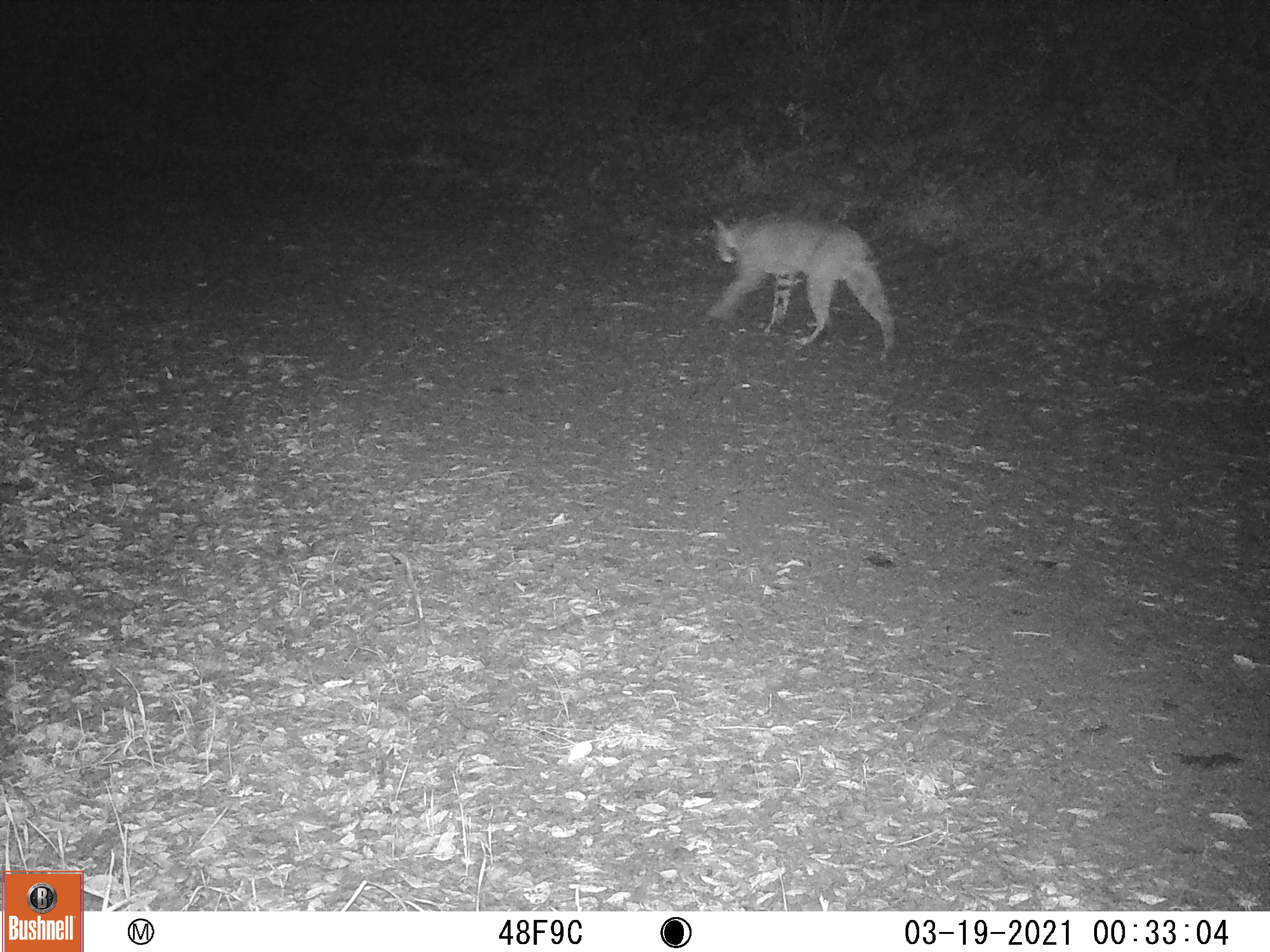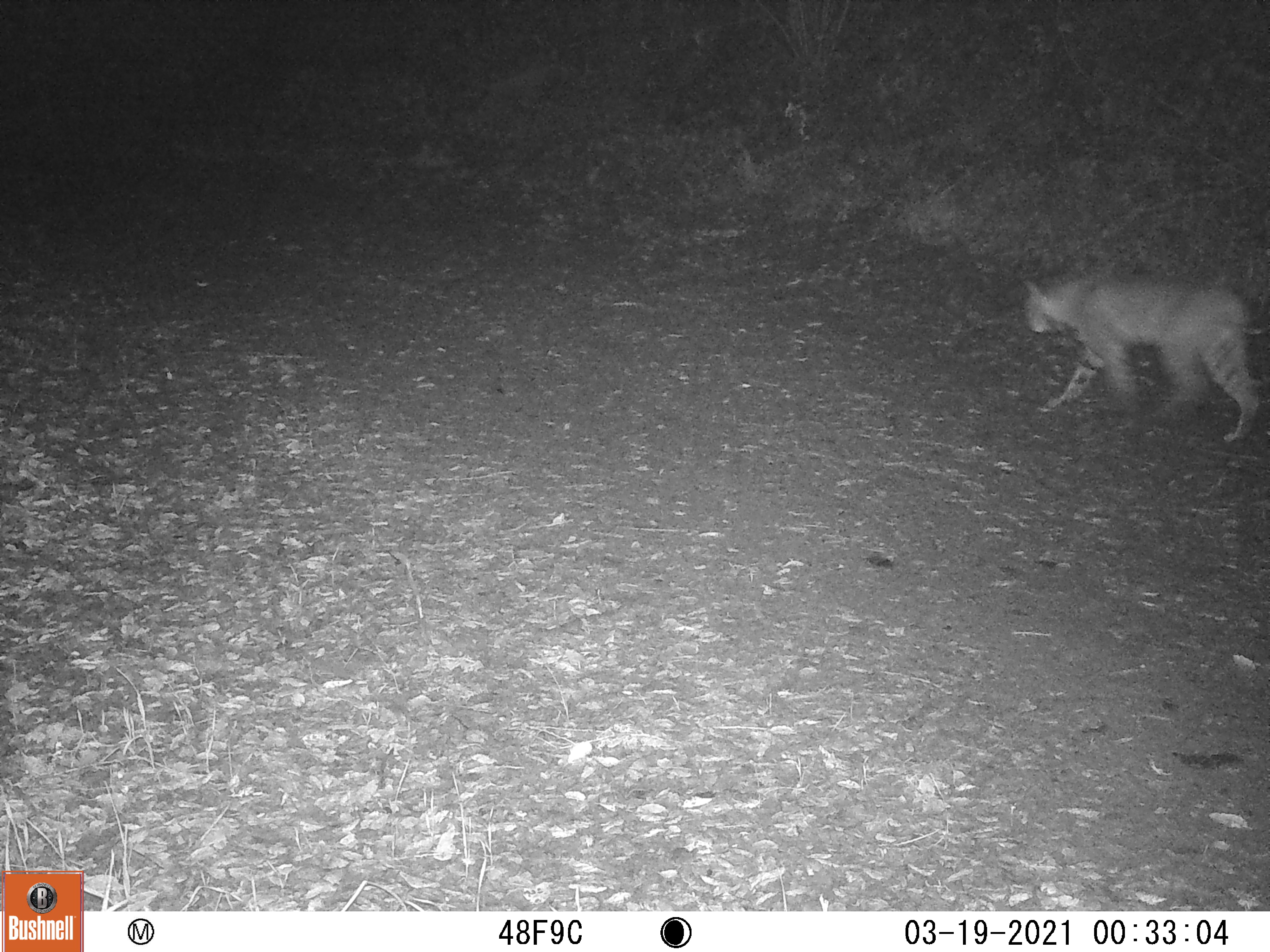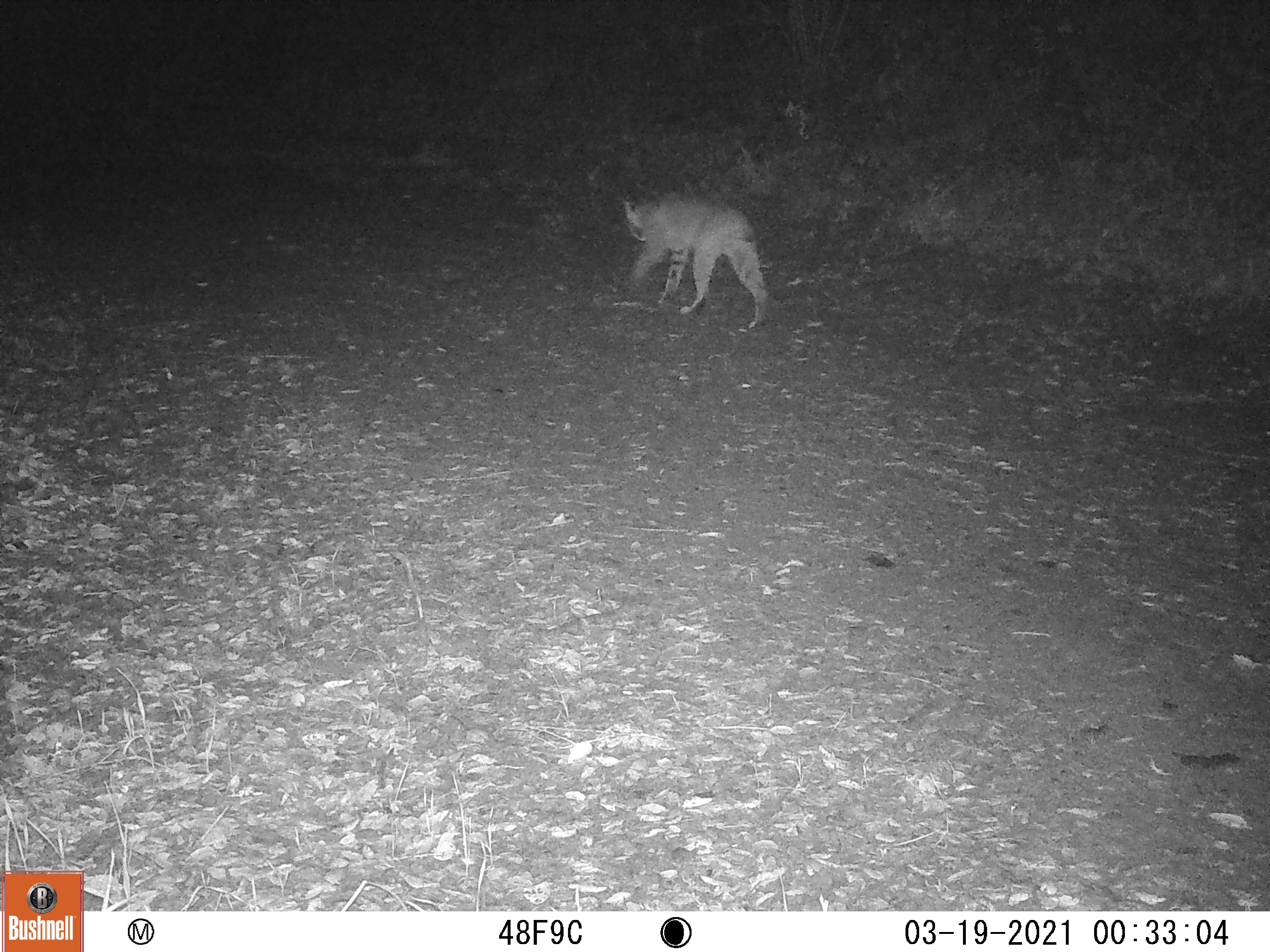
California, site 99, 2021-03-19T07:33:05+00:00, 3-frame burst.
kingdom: Animalia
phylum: Chordata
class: Mammalia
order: Carnivora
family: Felidae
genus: Lynx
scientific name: Lynx rufus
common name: bobcat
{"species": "bobcat (Lynx rufus)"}